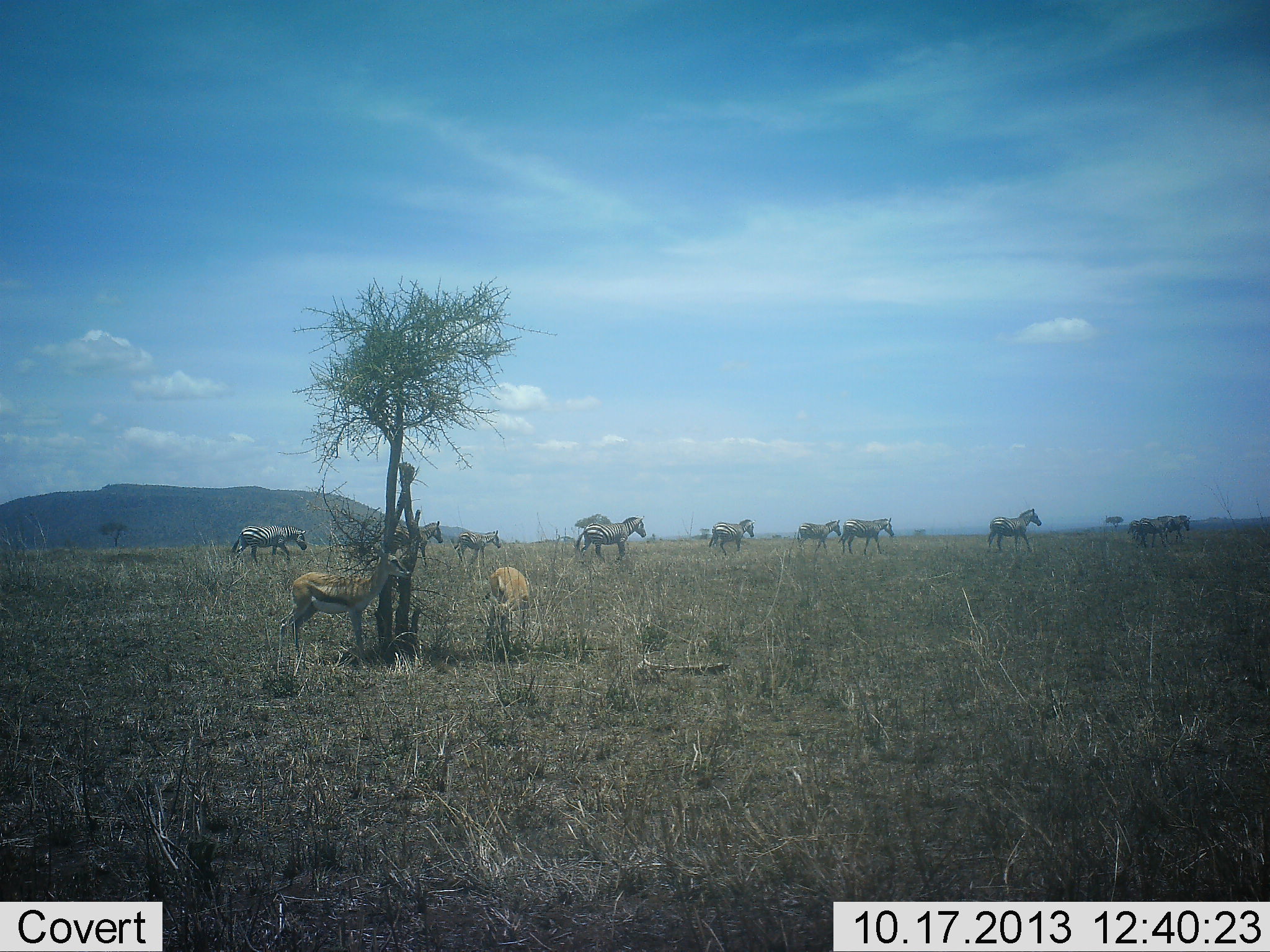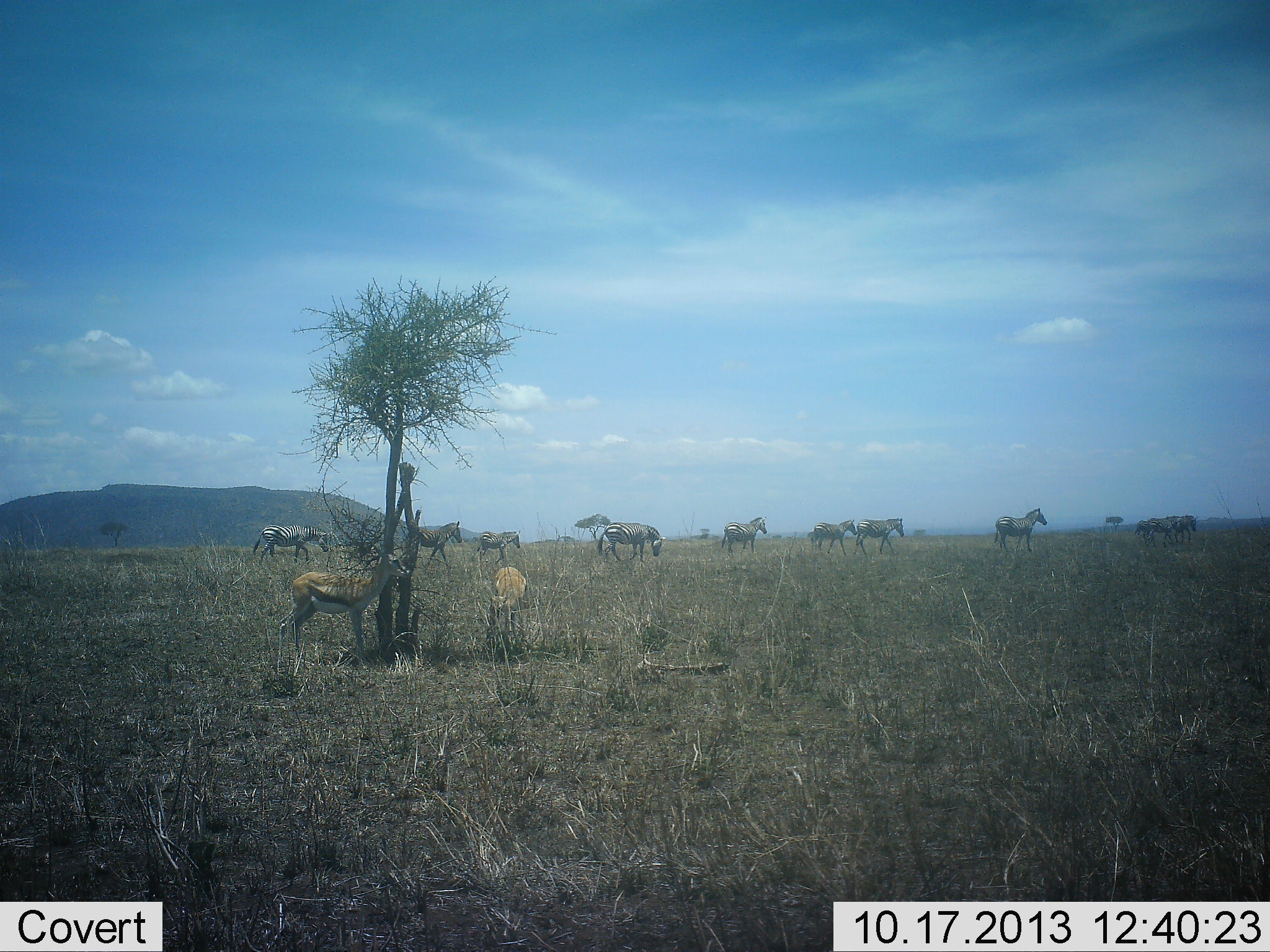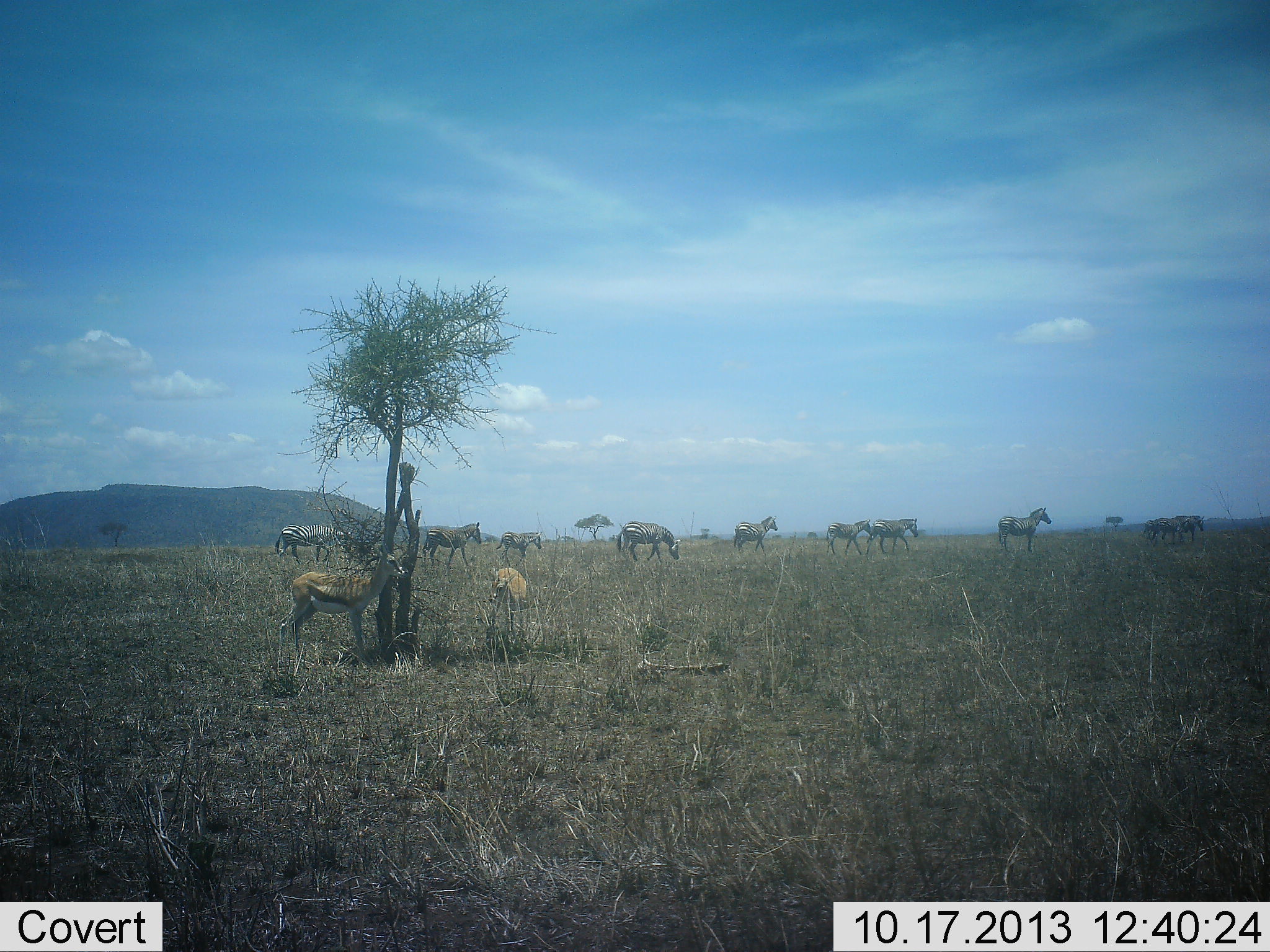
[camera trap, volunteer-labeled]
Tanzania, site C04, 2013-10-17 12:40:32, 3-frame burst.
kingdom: Animalia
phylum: Chordata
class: Mammalia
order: Artiodactyla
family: Bovidae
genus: Eudorcas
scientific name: Eudorcas thomsonii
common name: thomson's gazelle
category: gazellethomsons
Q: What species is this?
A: Gazellethomsons (thomson's gazelle) (Eudorcas thomsonii).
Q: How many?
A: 2.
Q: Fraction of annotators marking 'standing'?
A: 100%.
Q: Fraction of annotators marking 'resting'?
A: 0%.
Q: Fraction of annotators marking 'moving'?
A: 0%.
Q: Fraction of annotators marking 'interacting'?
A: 0%.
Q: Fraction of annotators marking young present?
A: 0%.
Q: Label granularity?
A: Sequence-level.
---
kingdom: Animalia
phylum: Chordata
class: Mammalia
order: Perissodactyla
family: Equidae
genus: Equus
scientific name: Equus quagga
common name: plains zebra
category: zebra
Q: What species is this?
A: Zebra (plains zebra) (Equus quagga).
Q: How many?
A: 10.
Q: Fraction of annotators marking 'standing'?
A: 10%.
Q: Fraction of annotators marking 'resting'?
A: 0%.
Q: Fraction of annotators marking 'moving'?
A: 80%.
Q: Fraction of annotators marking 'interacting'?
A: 0%.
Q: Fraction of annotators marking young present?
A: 0%.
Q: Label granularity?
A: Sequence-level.